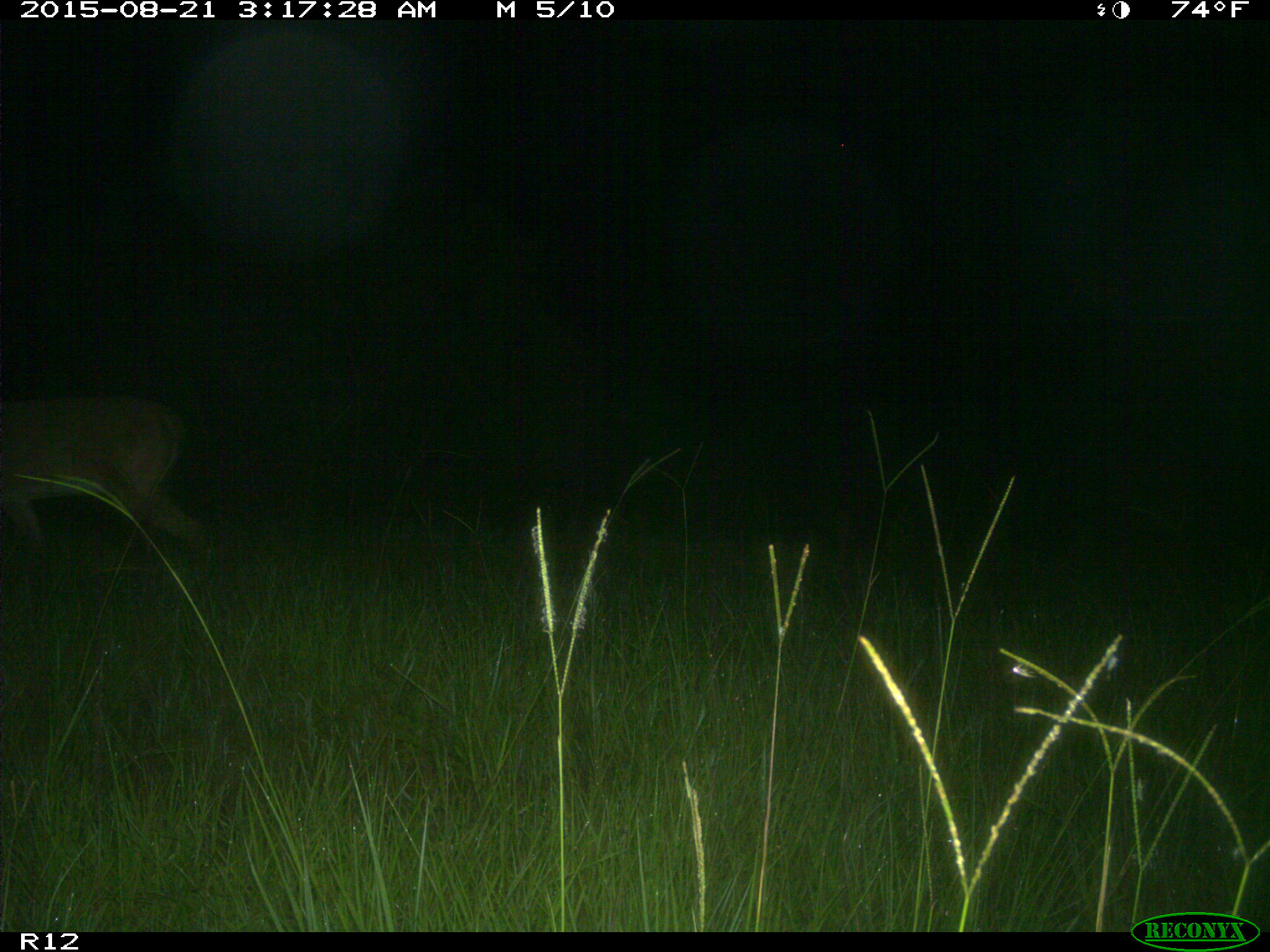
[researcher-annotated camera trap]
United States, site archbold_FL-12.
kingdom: Animalia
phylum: Chordata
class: Mammalia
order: Artiodactyla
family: Cervidae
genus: Odocoileus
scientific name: Odocoileus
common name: deer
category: unidentified deer